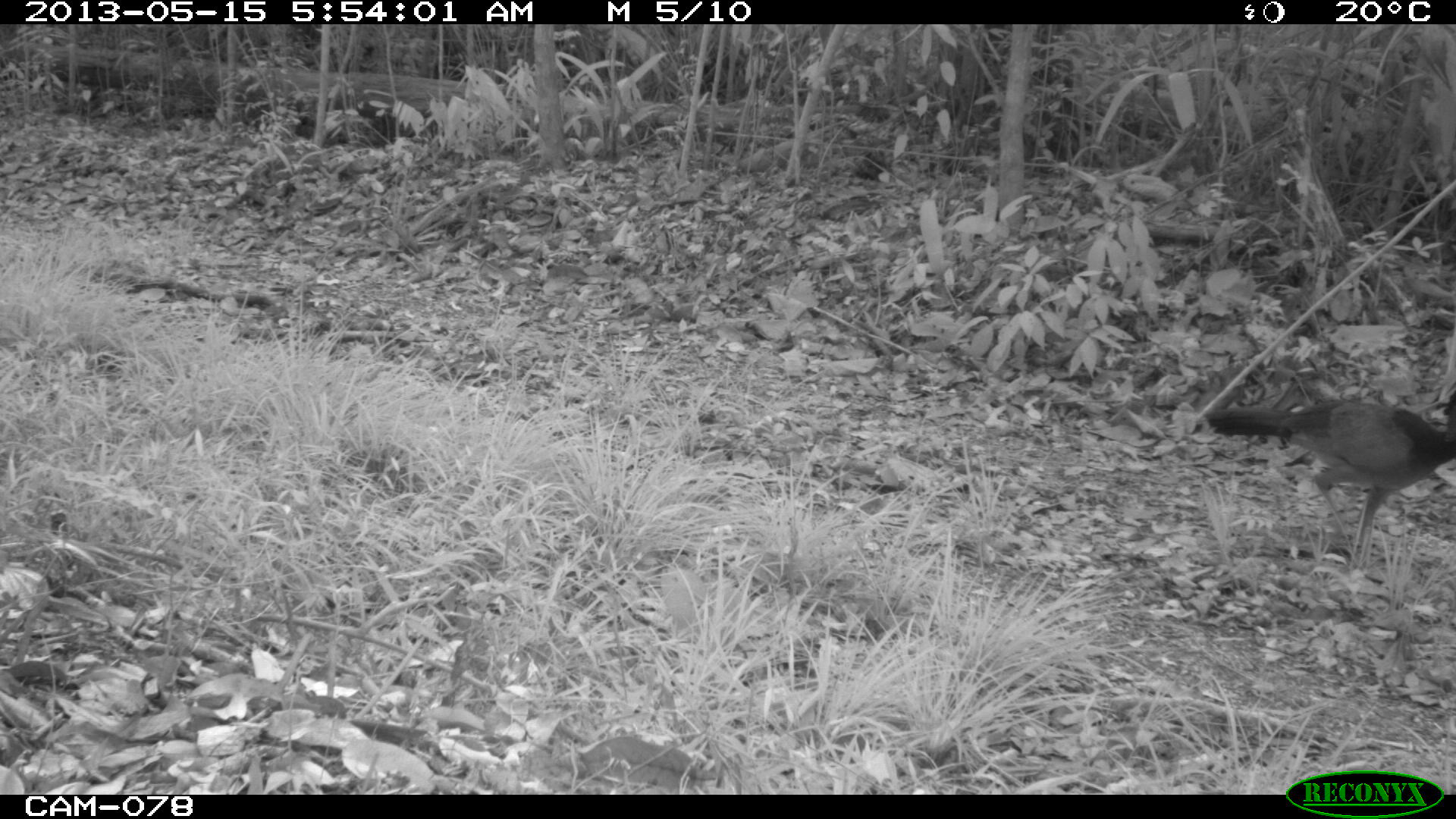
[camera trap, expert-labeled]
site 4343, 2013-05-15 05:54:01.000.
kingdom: Animalia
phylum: Chordata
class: Aves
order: Galliformes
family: Cracidae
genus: Crax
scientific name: Crax rubra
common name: great curassow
Crax rubra (great curassow), count 3.